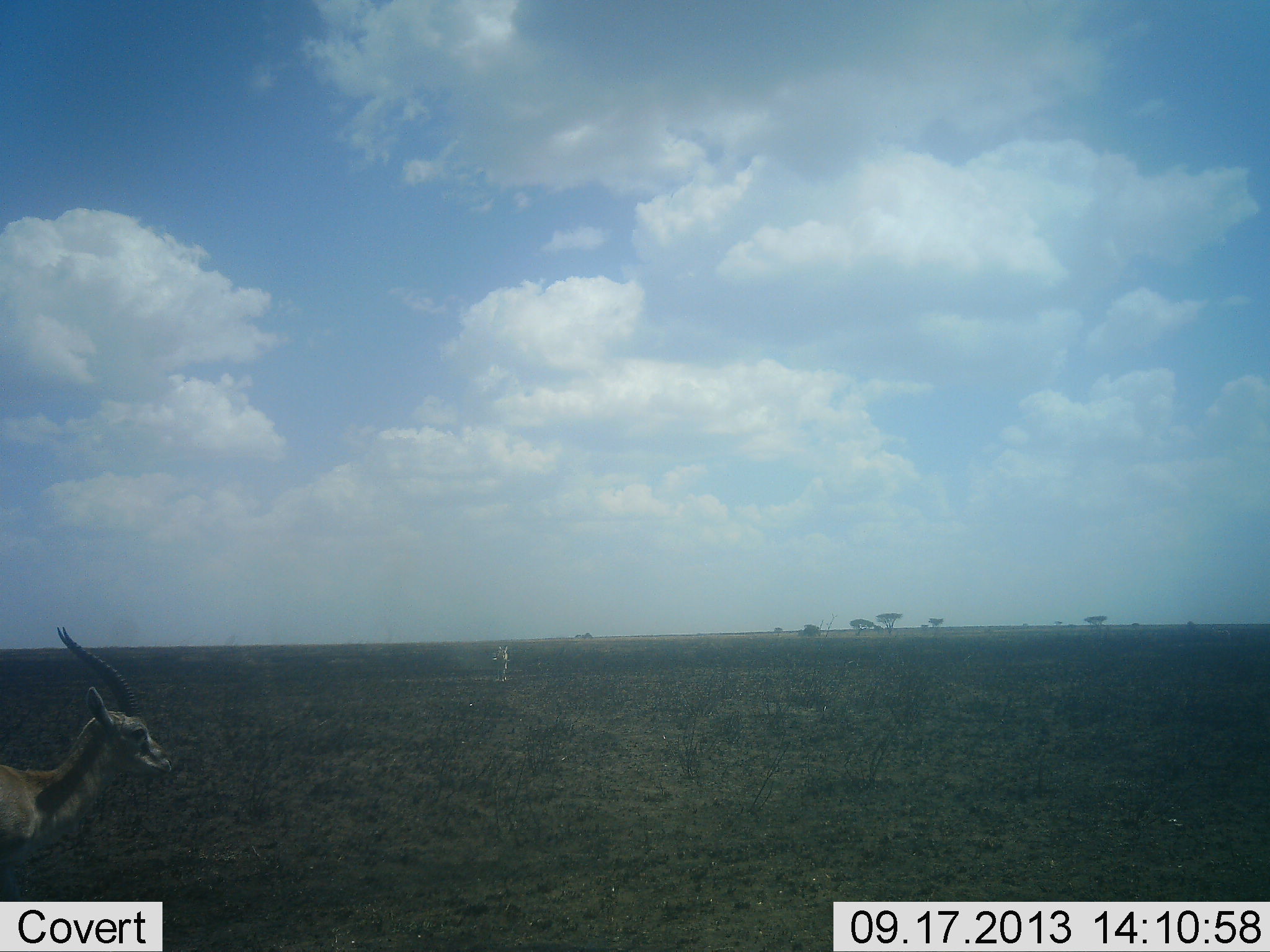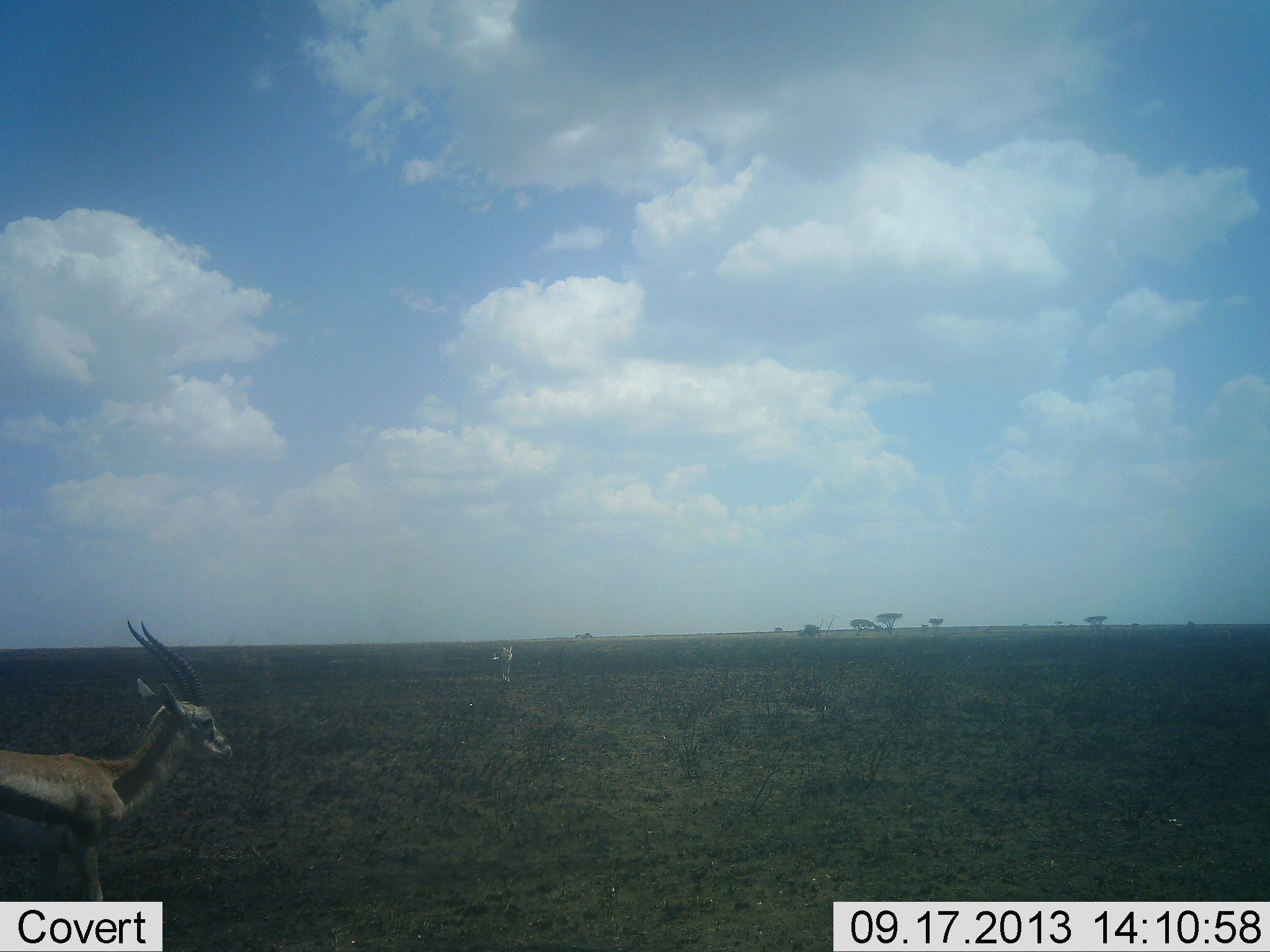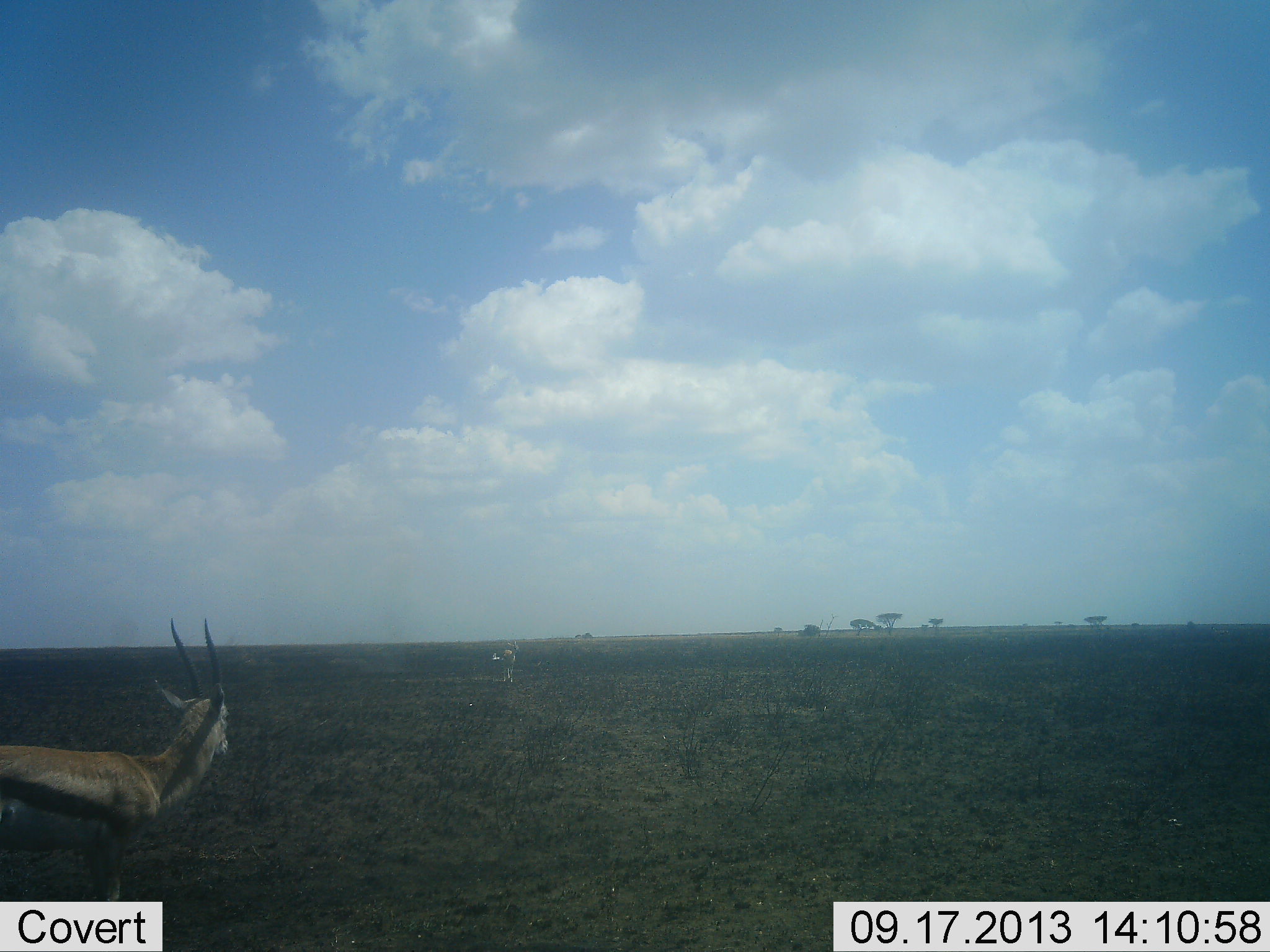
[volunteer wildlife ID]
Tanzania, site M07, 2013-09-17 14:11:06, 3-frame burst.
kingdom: Animalia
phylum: Chordata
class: Mammalia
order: Artiodactyla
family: Bovidae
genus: Eudorcas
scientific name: Eudorcas thomsonii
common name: thomson's gazelle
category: gazellethomsons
Gazellethomsons (thomson's gazelle) (Eudorcas thomsonii), count 2. Behavior (volunteer vote fractions): standing 43%, resting 0%, moving 71%, interacting 0%. Young present (vote fraction): 0%. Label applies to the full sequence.